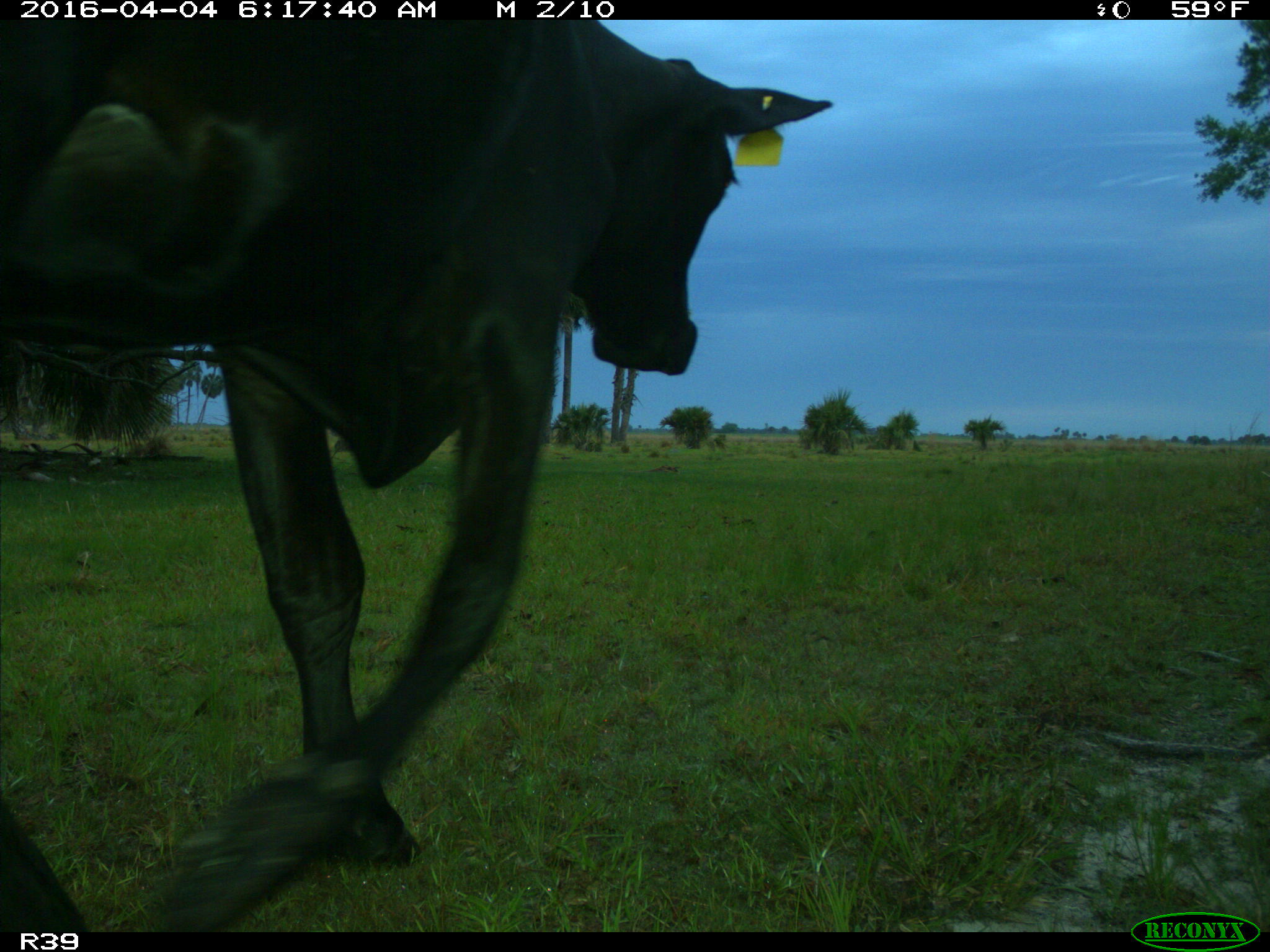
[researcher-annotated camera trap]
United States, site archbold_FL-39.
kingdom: Animalia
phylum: Chordata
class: Mammalia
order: Artiodactyla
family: Bovidae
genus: Bos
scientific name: Bos taurus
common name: domestic cow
Bos taurus (domestic cow).